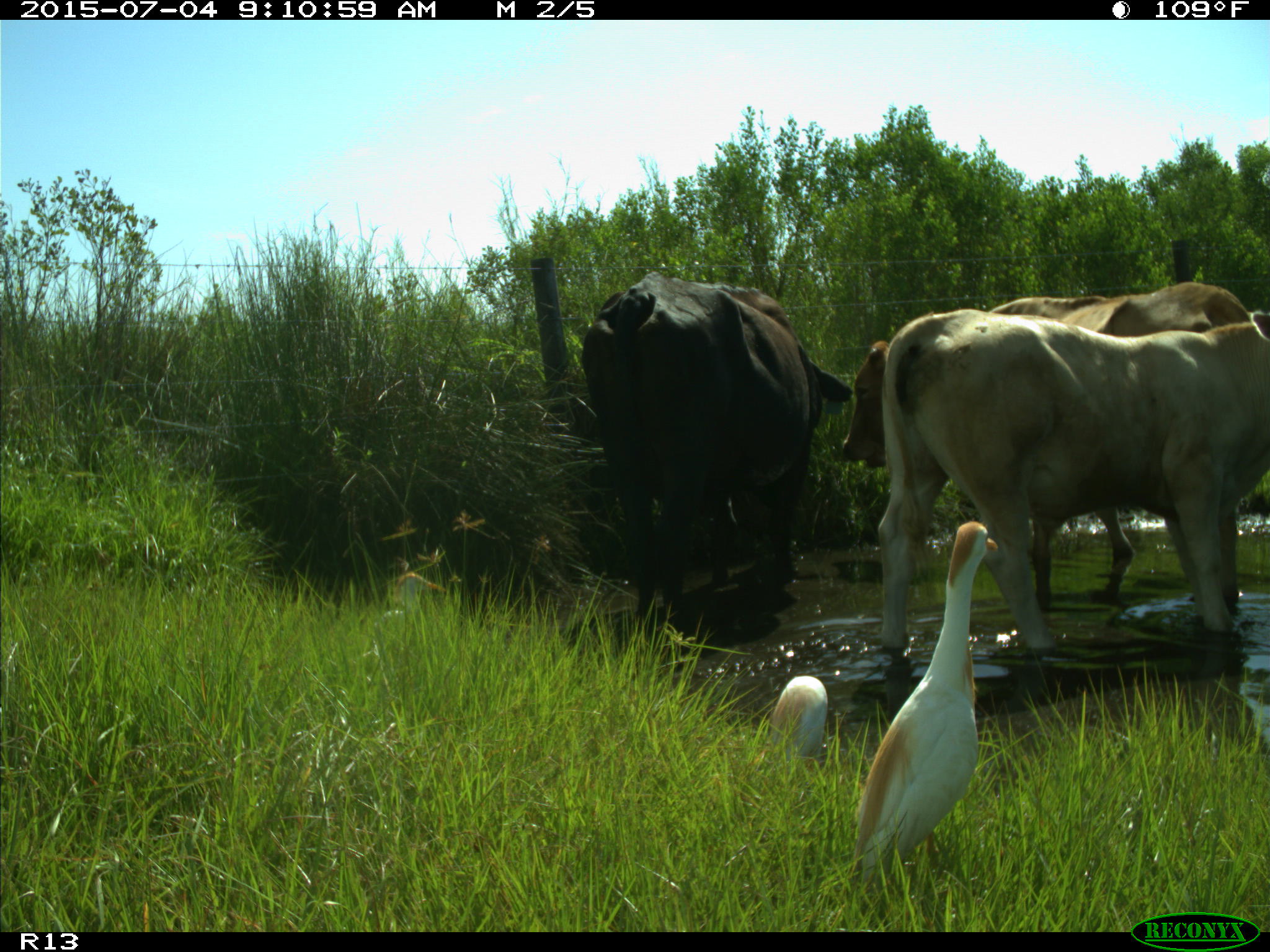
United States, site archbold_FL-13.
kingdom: Animalia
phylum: Chordata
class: Mammalia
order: Artiodactyla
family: Bovidae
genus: Bos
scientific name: Bos taurus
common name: domestic cow